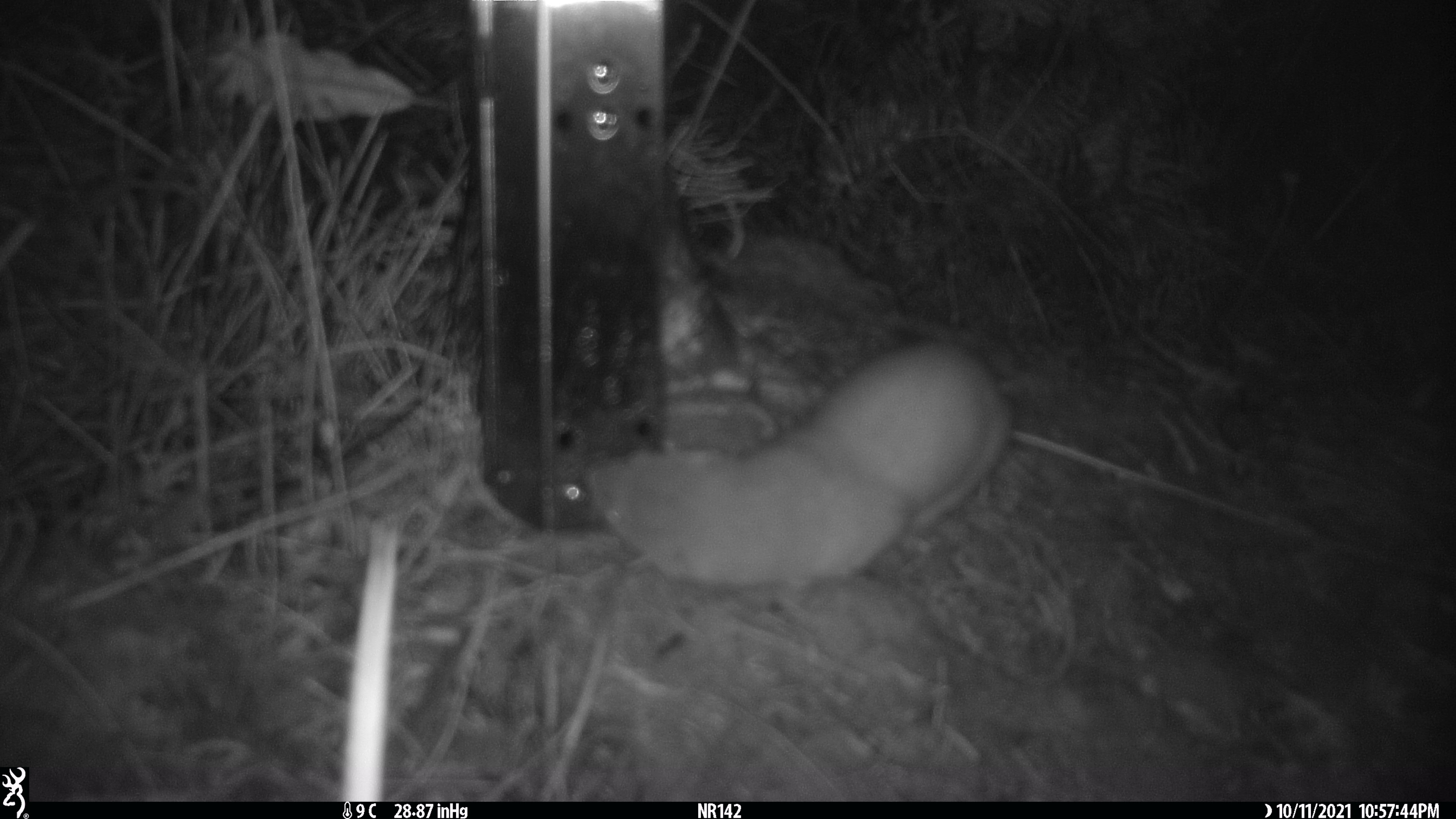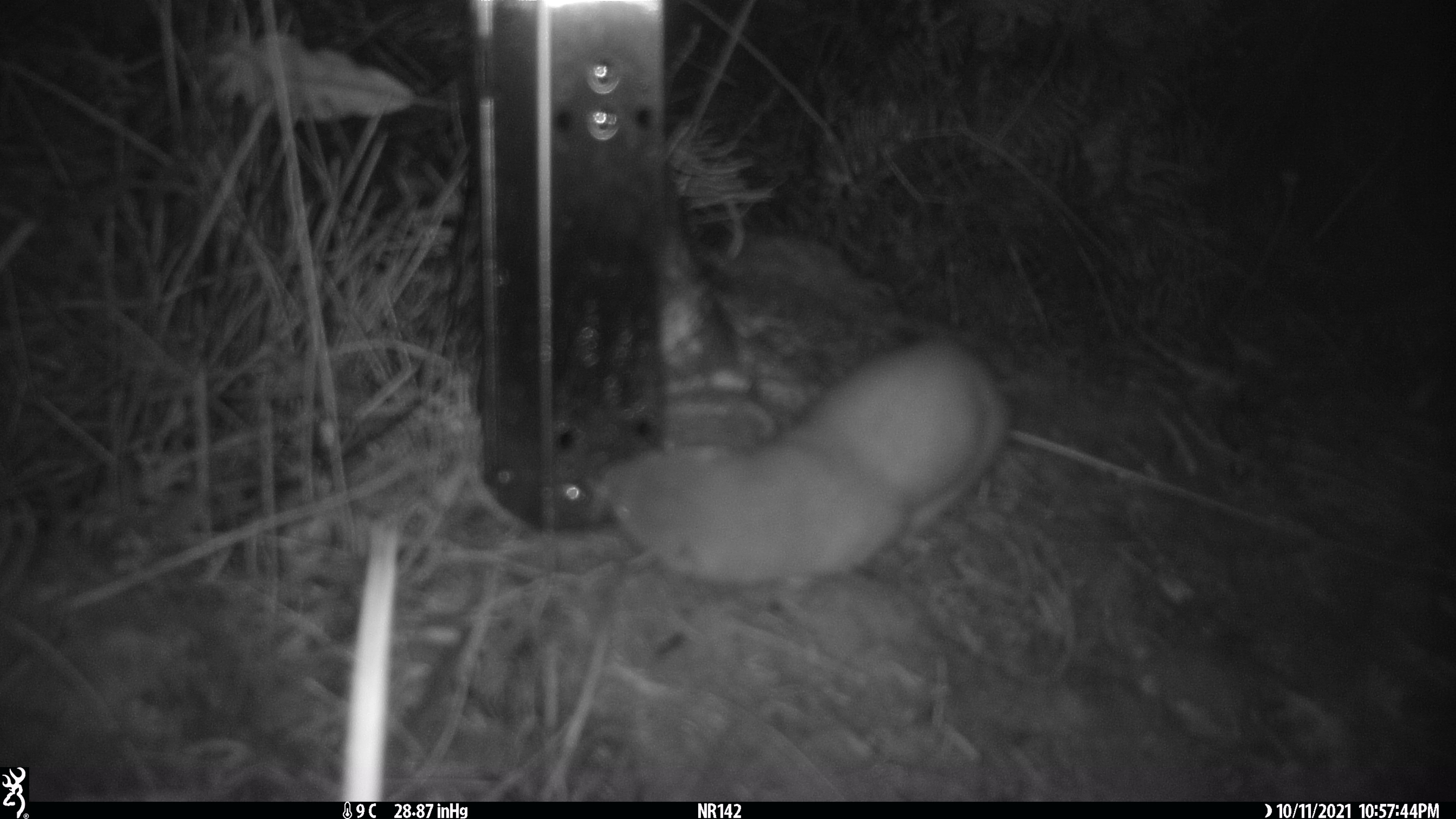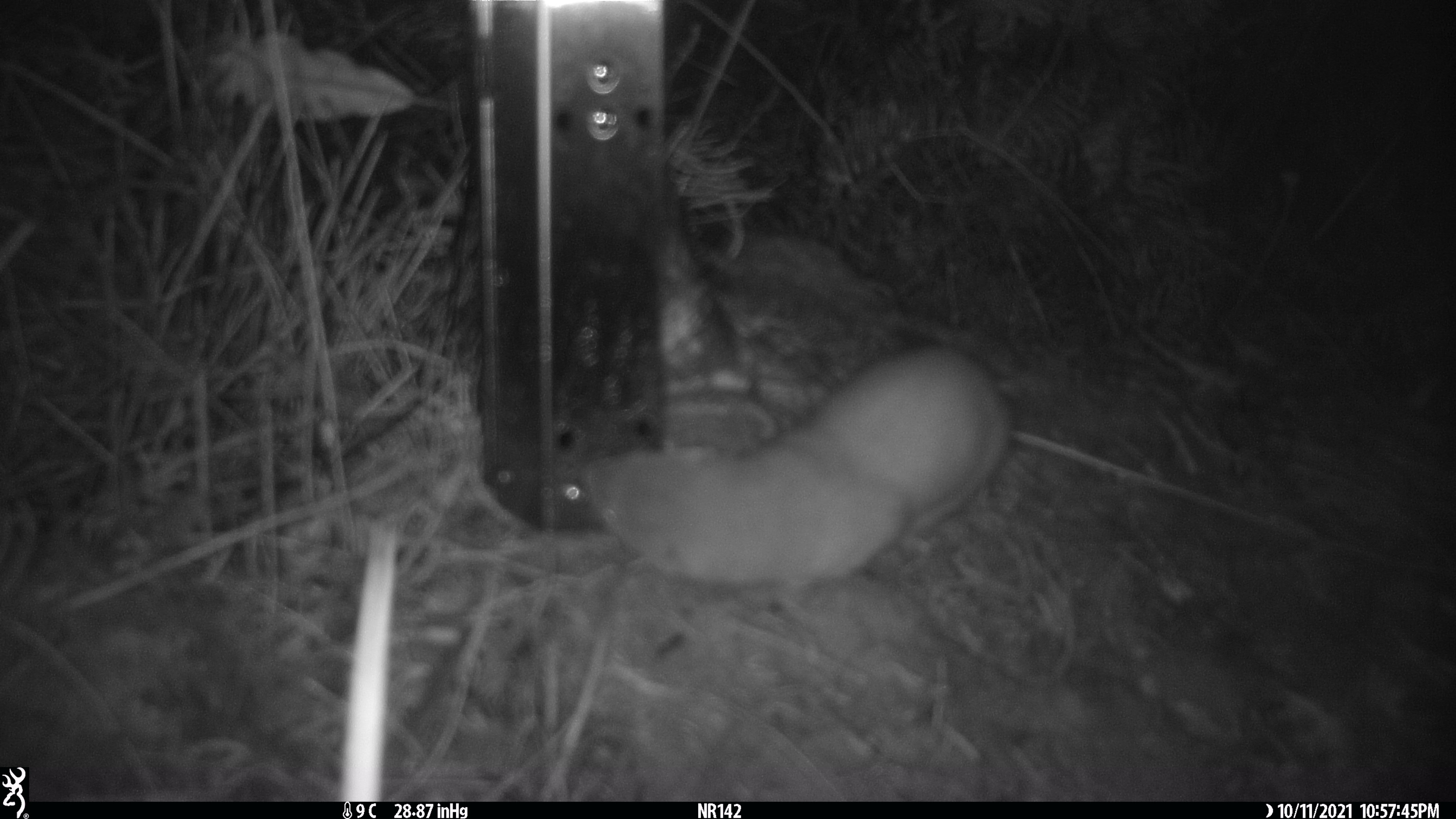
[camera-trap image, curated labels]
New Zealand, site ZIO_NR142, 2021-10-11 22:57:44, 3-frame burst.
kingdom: Animalia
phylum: Chordata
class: Mammalia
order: Carnivora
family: Mustelidae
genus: Mustela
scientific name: Mustela erminea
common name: stoat